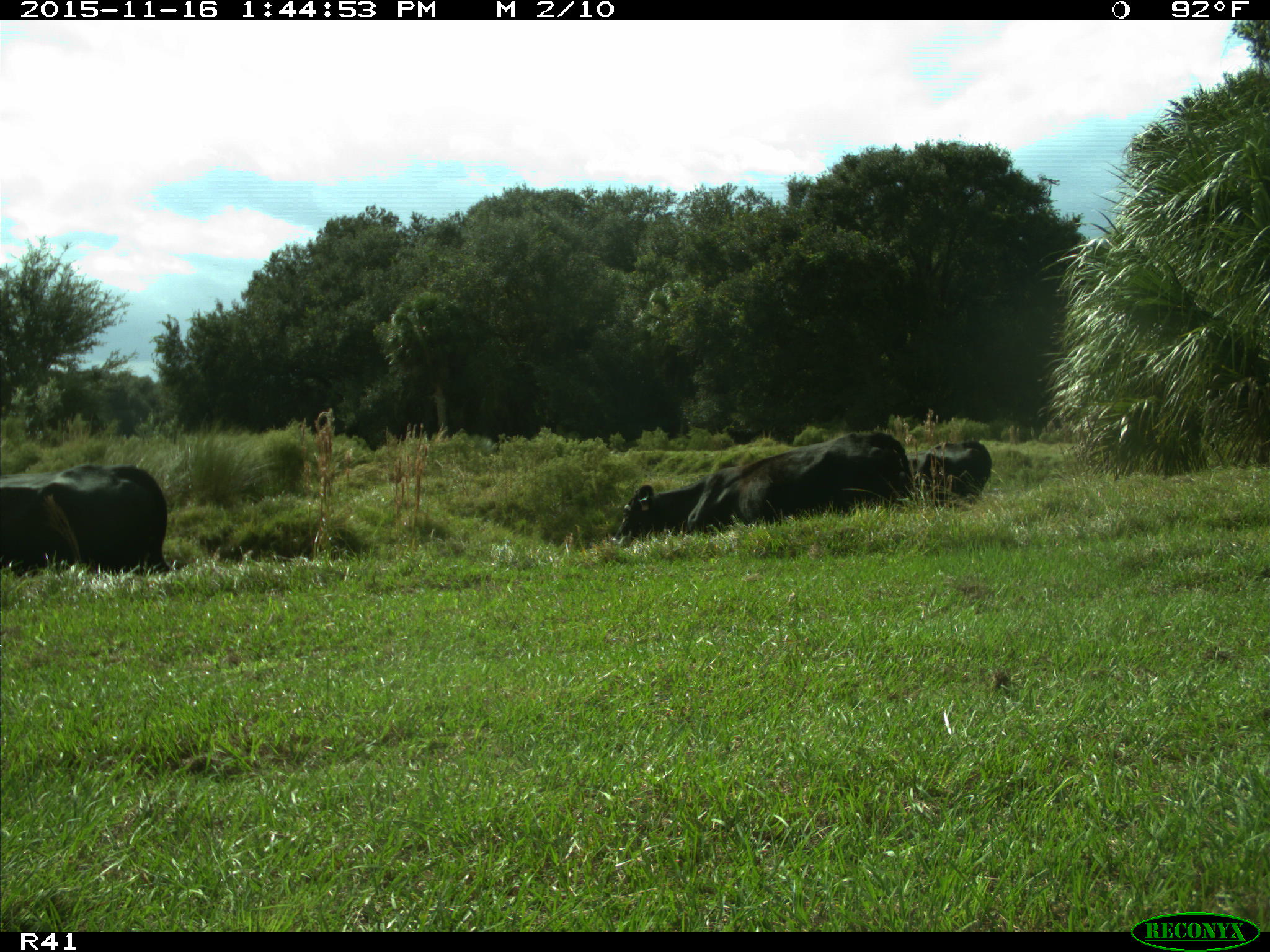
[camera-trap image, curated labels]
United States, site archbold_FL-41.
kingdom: Animalia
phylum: Chordata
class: Mammalia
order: Artiodactyla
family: Bovidae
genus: Bos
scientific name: Bos taurus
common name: domestic cow